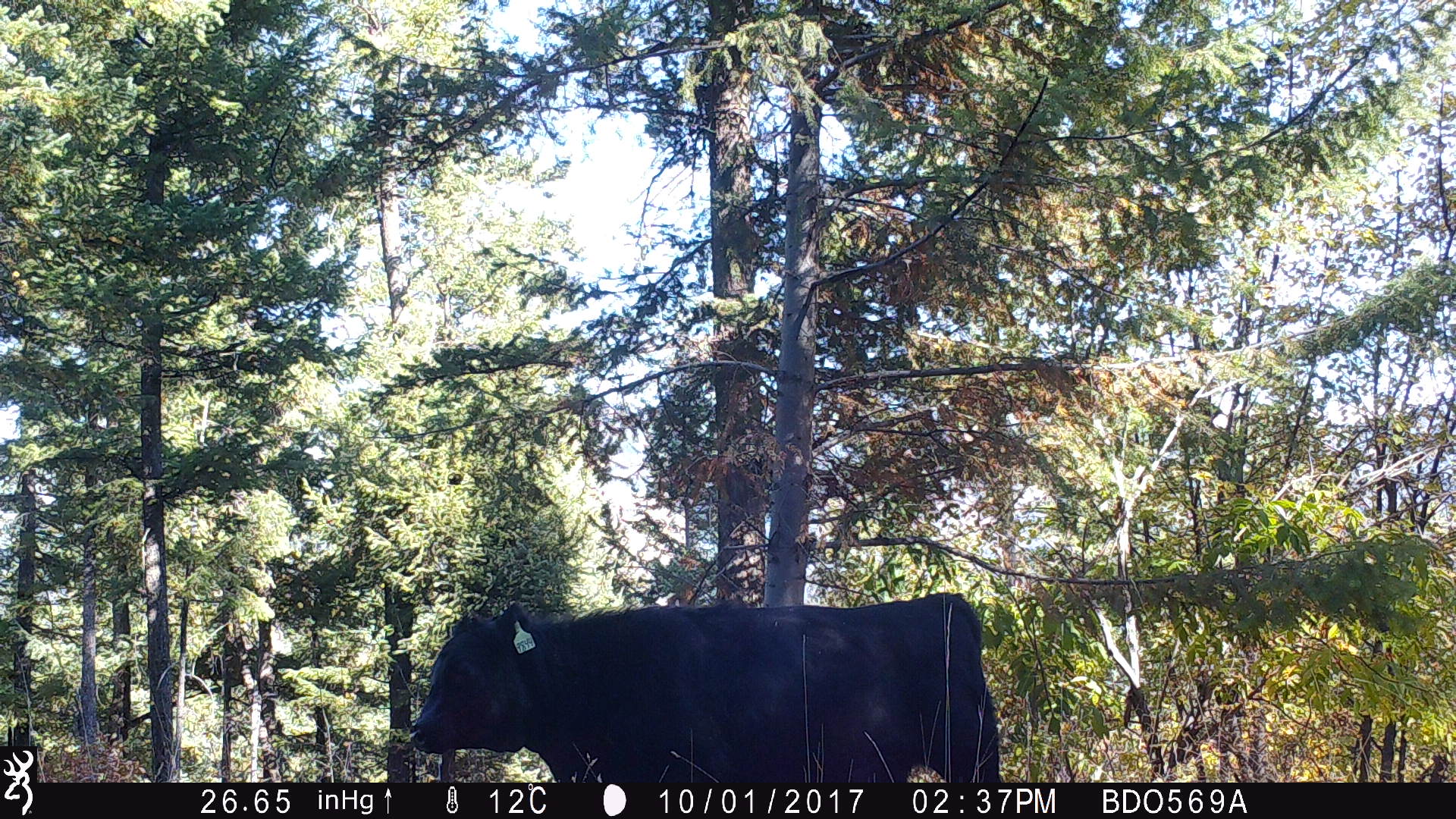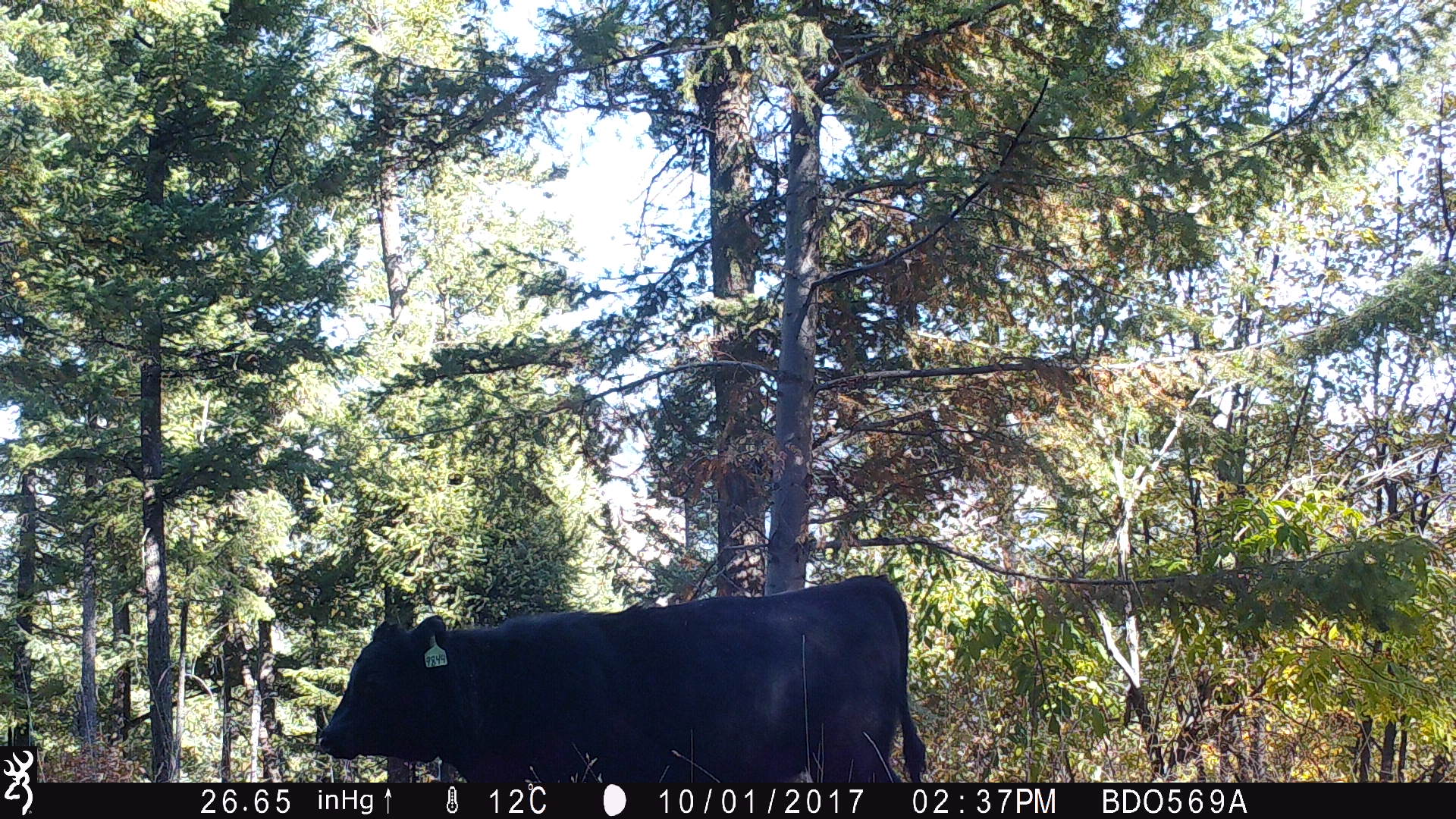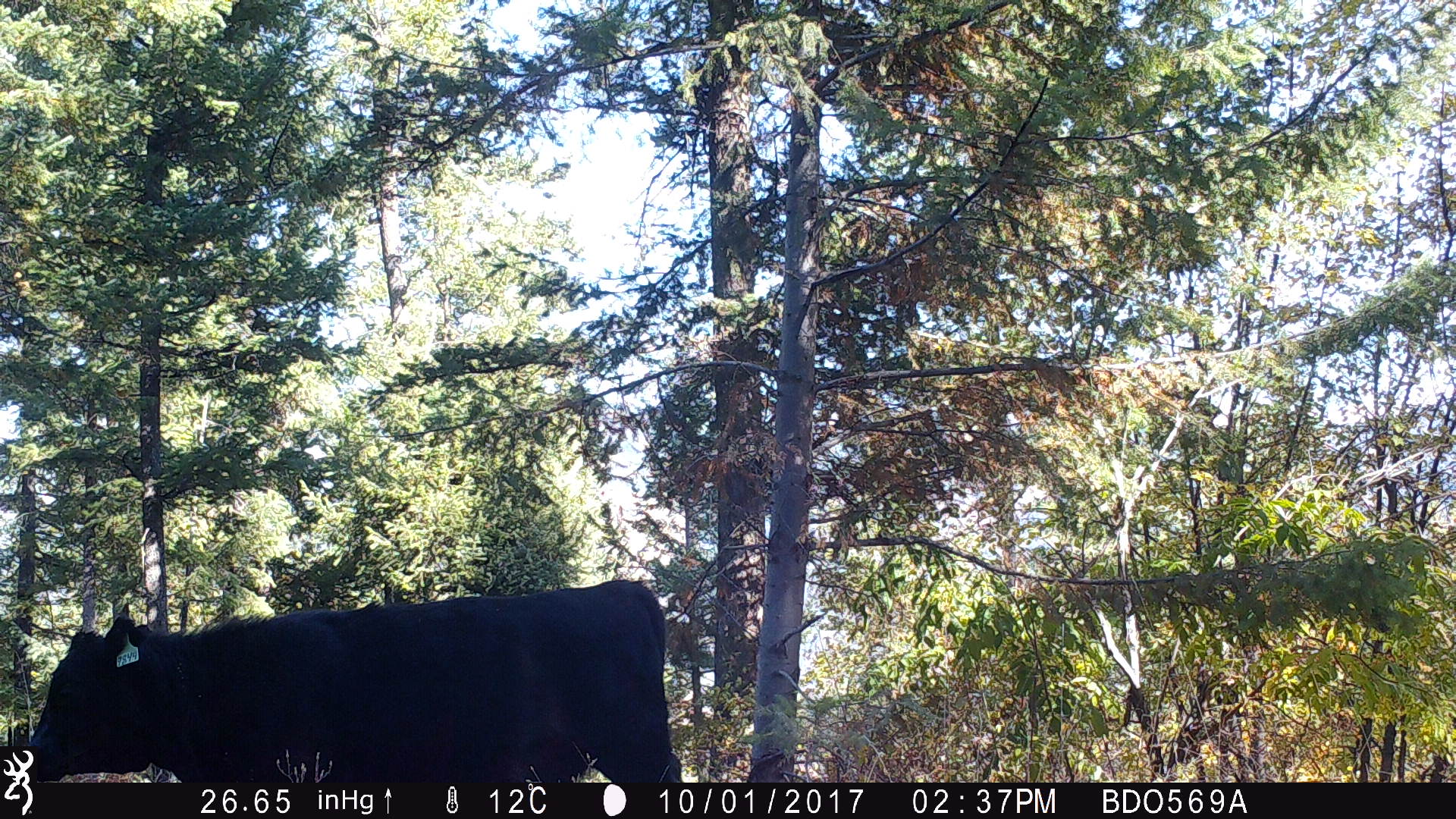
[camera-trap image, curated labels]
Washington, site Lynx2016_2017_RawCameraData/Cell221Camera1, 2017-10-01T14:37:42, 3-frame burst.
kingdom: Animalia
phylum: Chordata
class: Mammalia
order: Artiodactyla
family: Bovidae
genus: Bos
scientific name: Bos taurus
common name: domestic cattle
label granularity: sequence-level